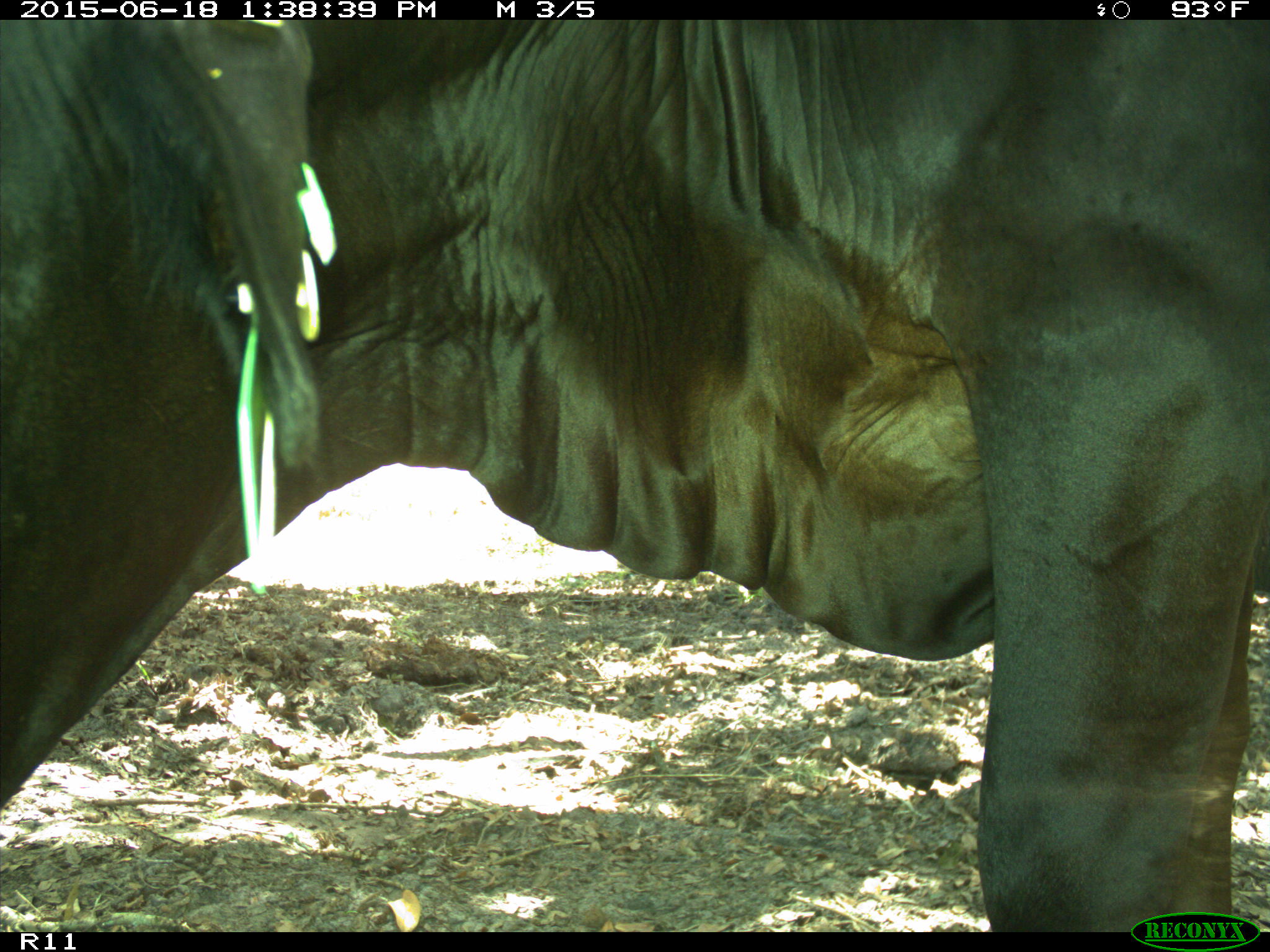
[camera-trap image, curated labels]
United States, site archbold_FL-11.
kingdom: Animalia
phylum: Chordata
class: Mammalia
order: Artiodactyla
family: Bovidae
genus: Bos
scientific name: Bos taurus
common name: domestic cow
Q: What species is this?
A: Bos taurus (domestic cow).